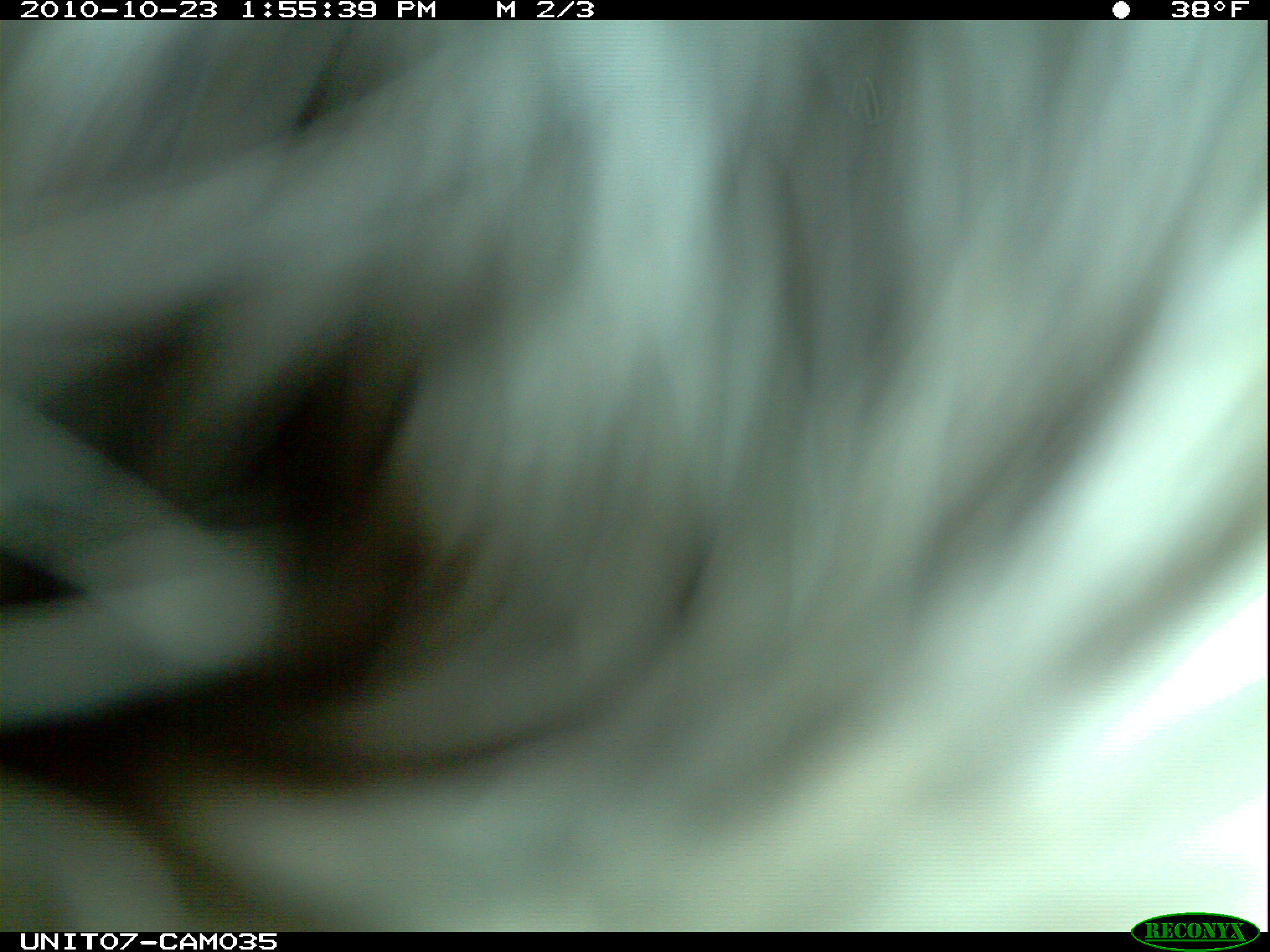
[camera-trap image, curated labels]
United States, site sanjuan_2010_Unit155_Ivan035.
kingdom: Animalia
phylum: Chordata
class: Mammalia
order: Rodentia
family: Erethizontidae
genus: Erethizon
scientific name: Erethizon dorsatum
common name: north american porcupine